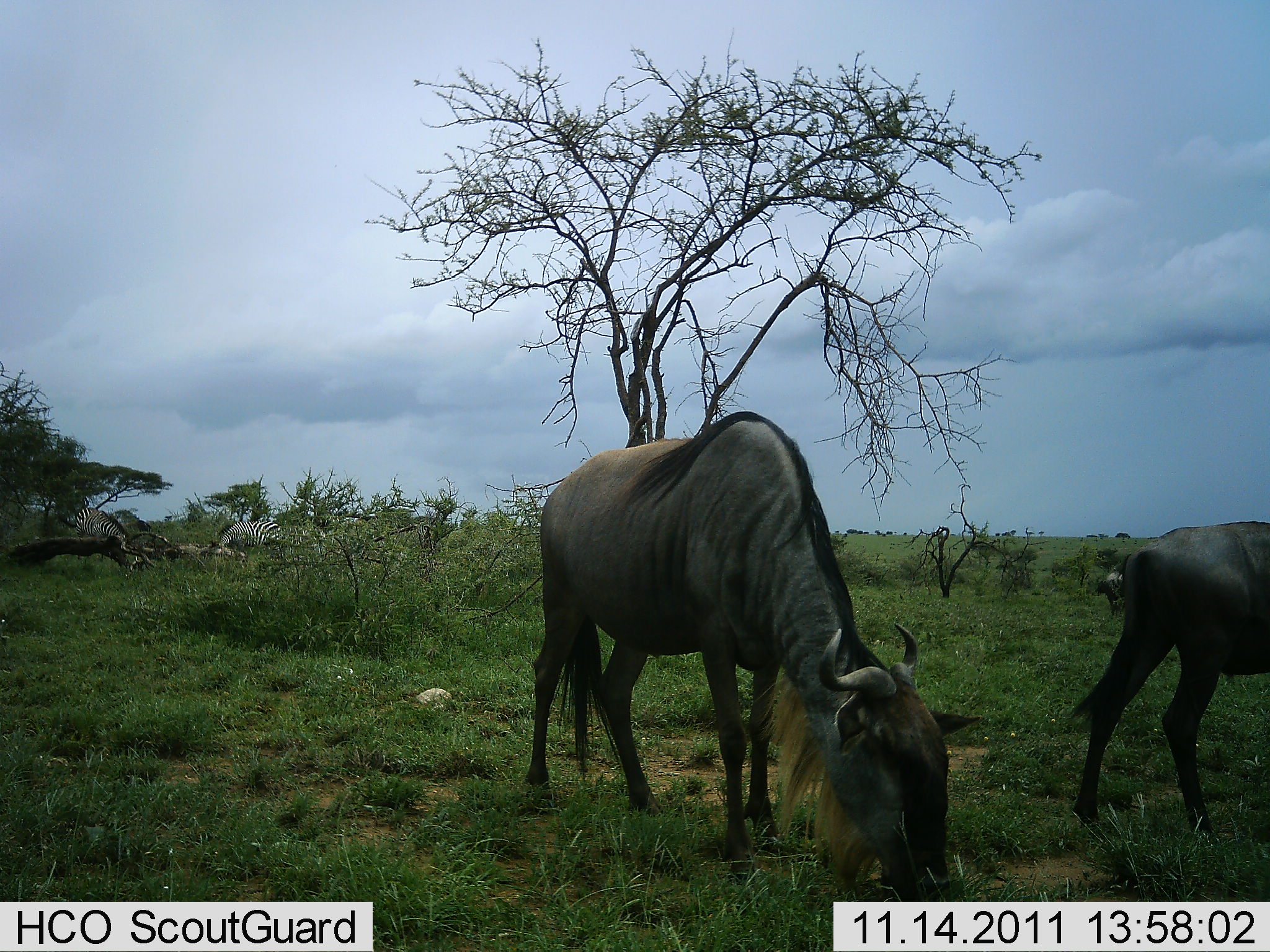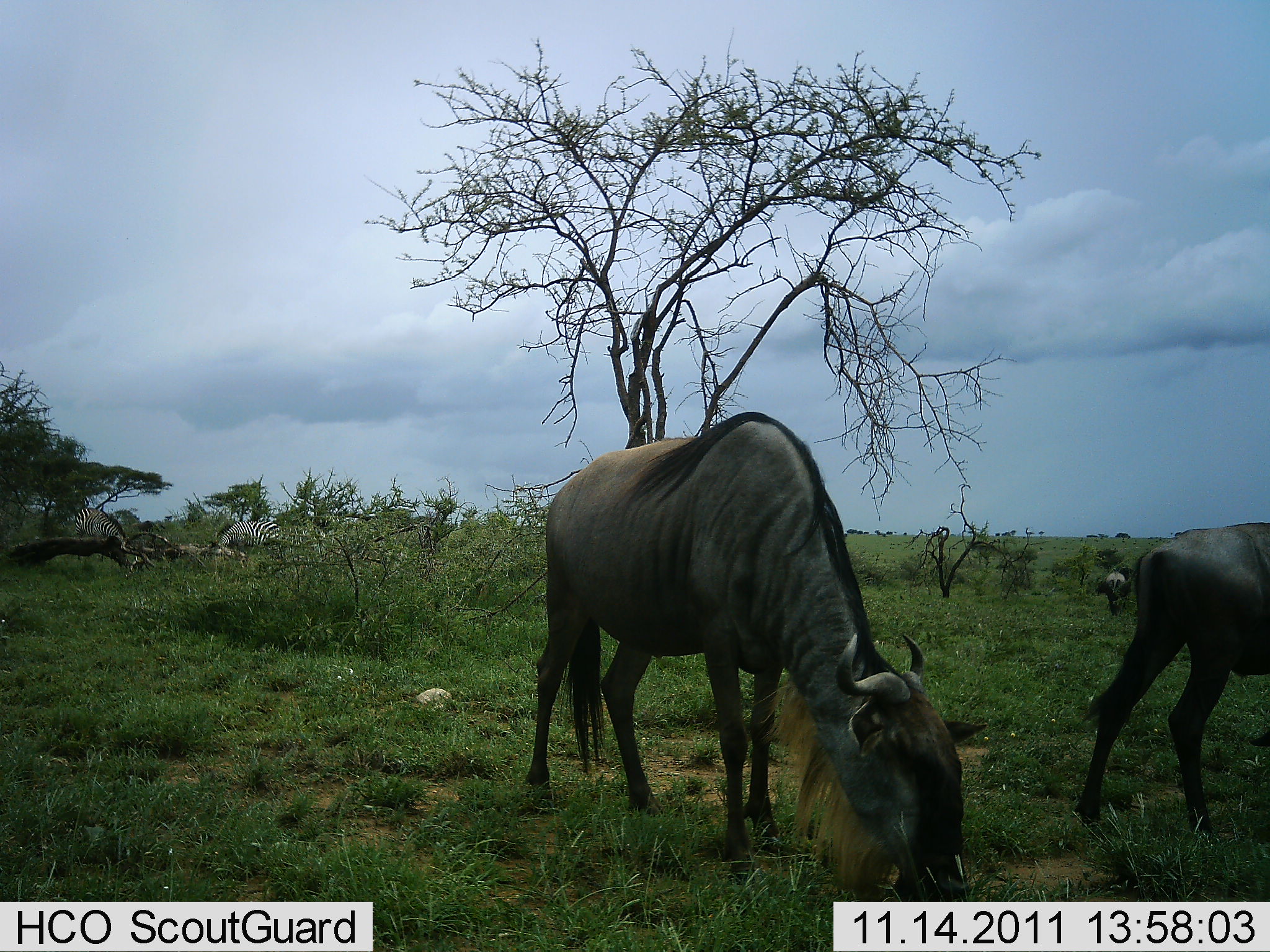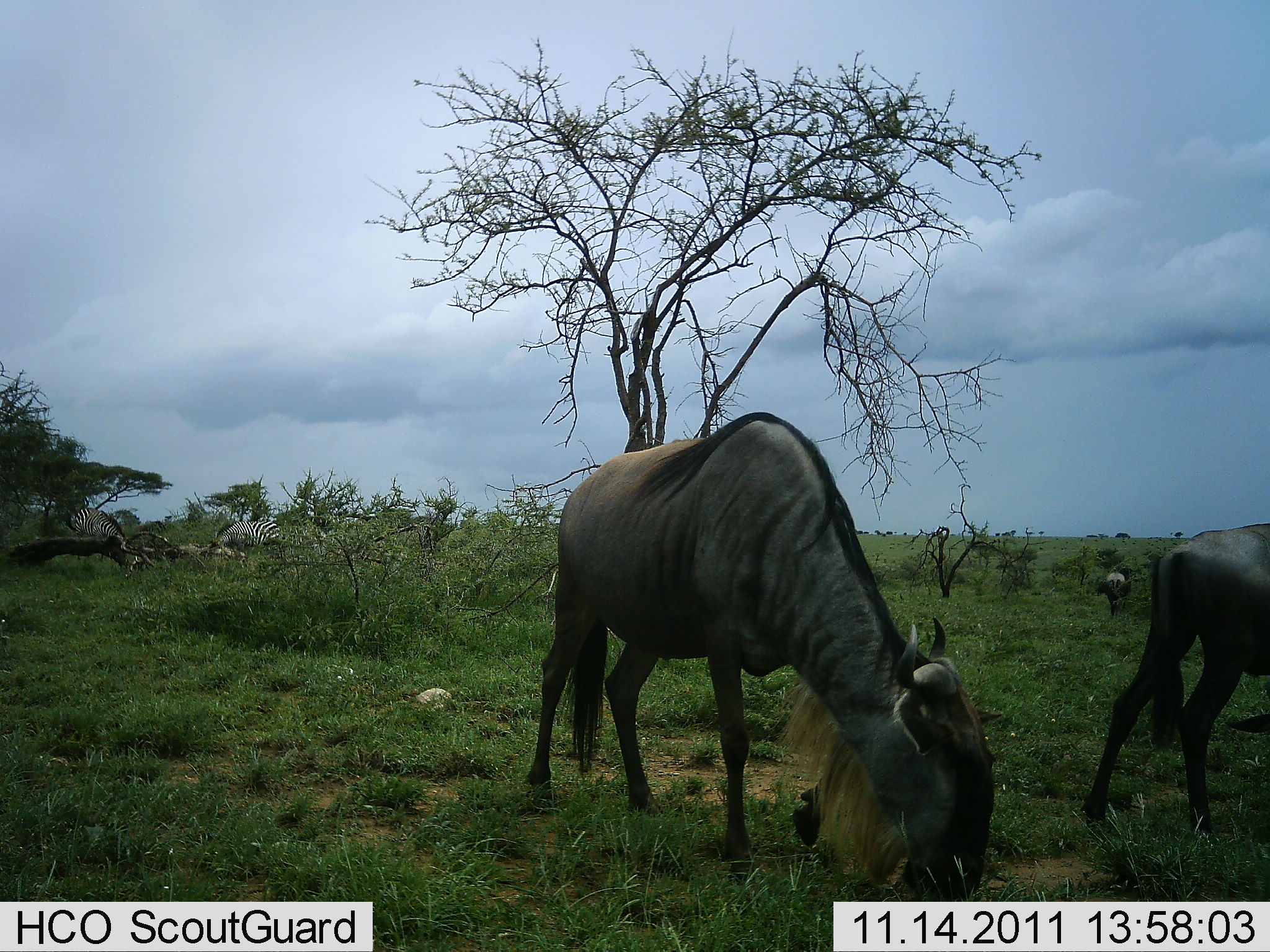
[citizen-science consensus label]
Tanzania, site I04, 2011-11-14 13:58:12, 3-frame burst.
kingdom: Animalia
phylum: Chordata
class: Mammalia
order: Artiodactyla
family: Bovidae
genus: Connochaetes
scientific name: Connochaetes taurinus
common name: blue wildebeest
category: wildebeest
Wildebeest (blue wildebeest) (Connochaetes taurinus), count 2. Behavior (volunteer vote fractions): standing 21%, resting 0%, moving 11%, interacting 0%. Young present (vote fraction): 0%. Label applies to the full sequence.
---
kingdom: Animalia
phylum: Chordata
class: Mammalia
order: Perissodactyla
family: Equidae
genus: Equus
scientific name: Equus quagga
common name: plains zebra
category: zebra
Zebra (plains zebra) (Equus quagga), count 2. Behavior (volunteer vote fractions): standing 33%, resting 17%, moving 0%, interacting 0%. Young present (vote fraction): 0%. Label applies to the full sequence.